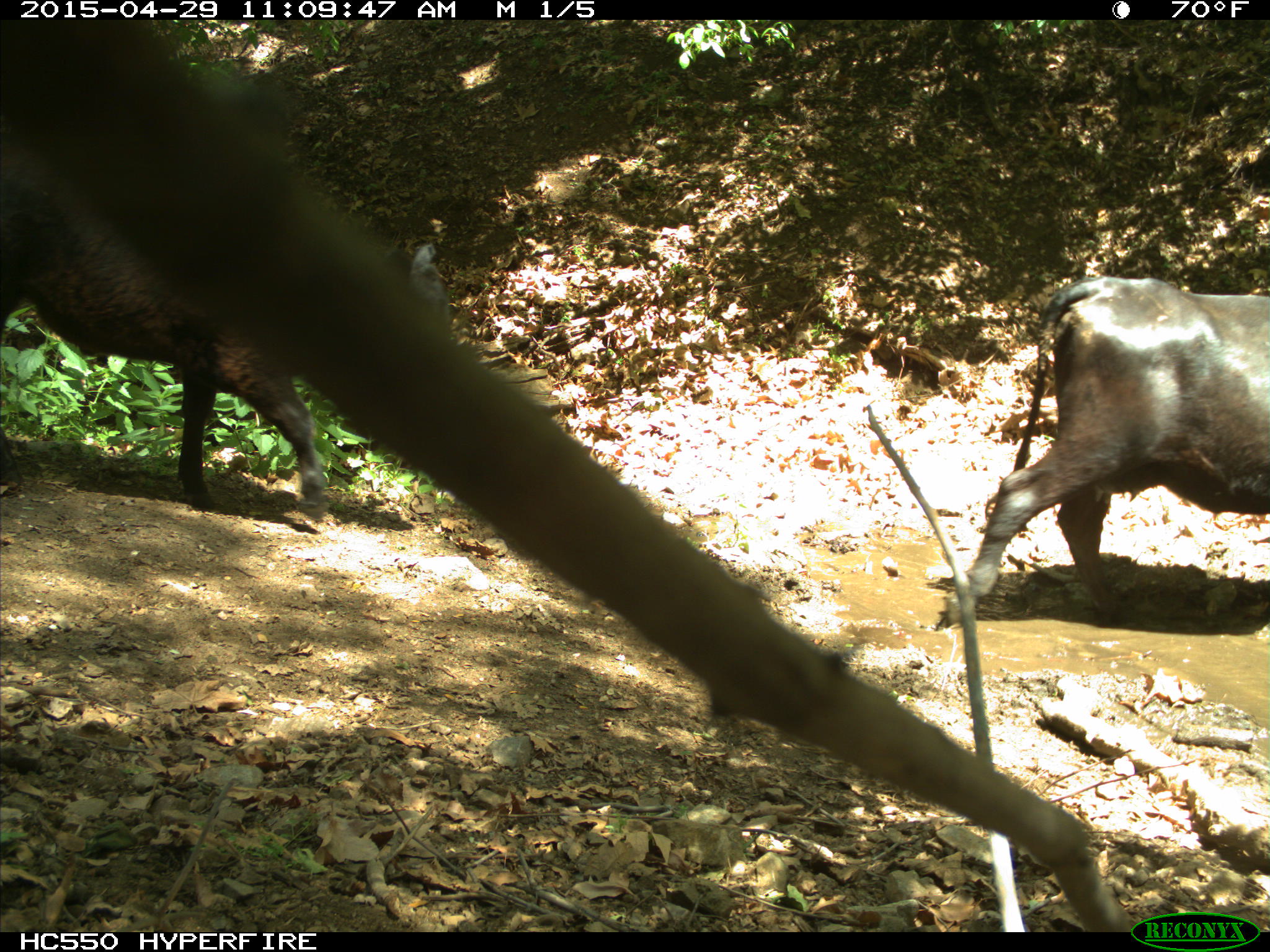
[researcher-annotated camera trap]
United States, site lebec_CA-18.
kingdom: Animalia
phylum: Chordata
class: Mammalia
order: Artiodactyla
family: Bovidae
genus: Bos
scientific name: Bos taurus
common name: domestic cow